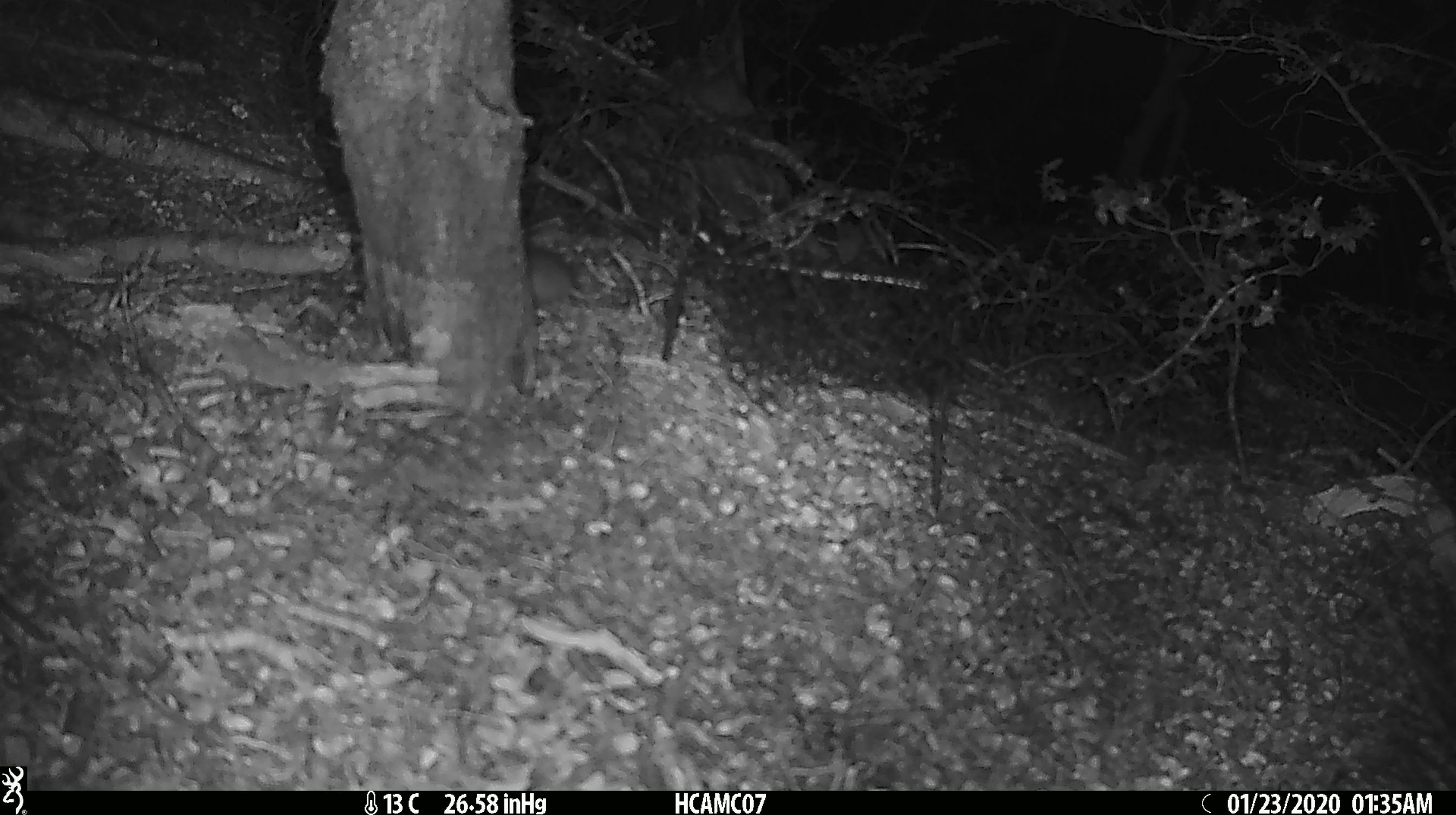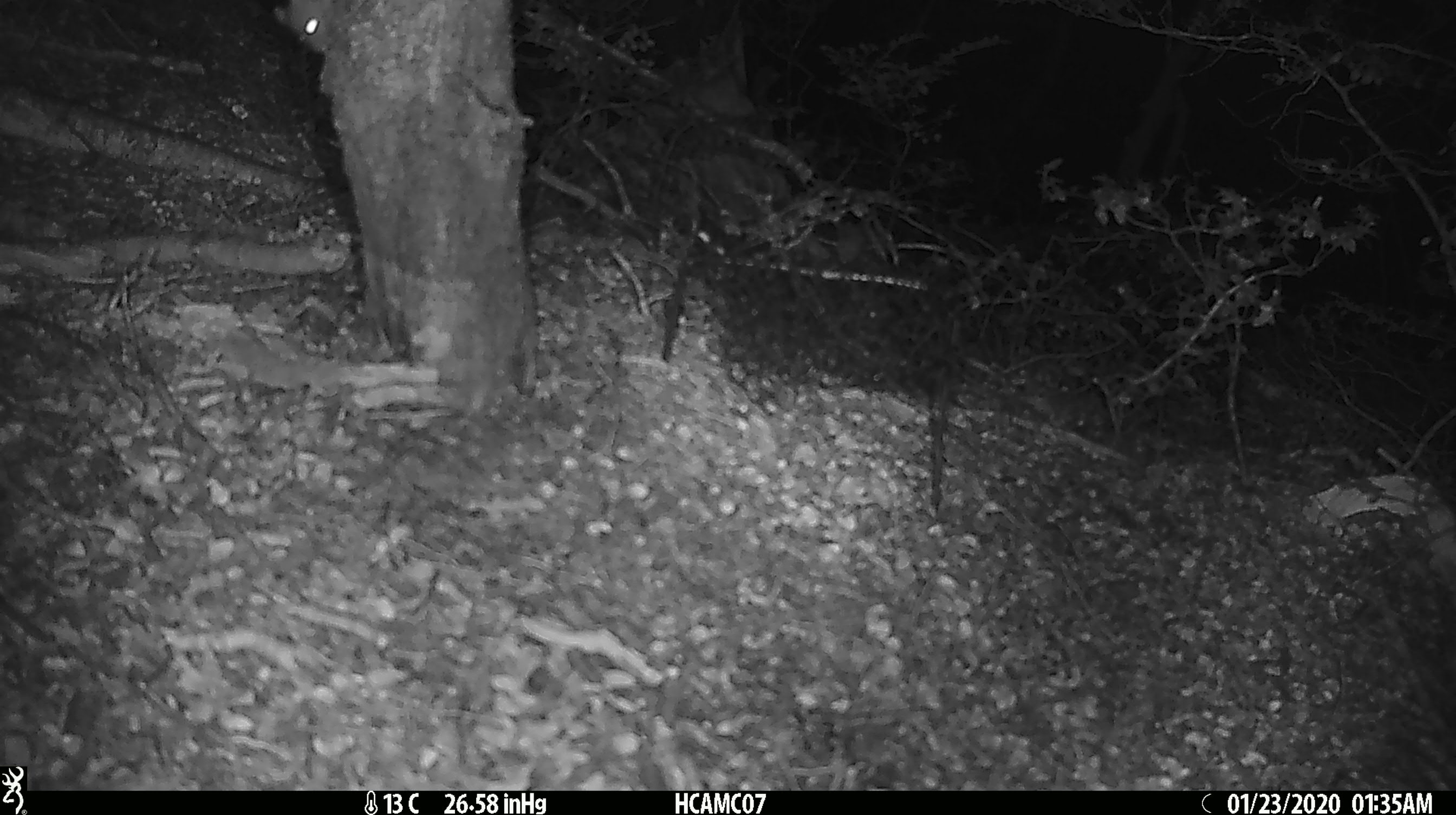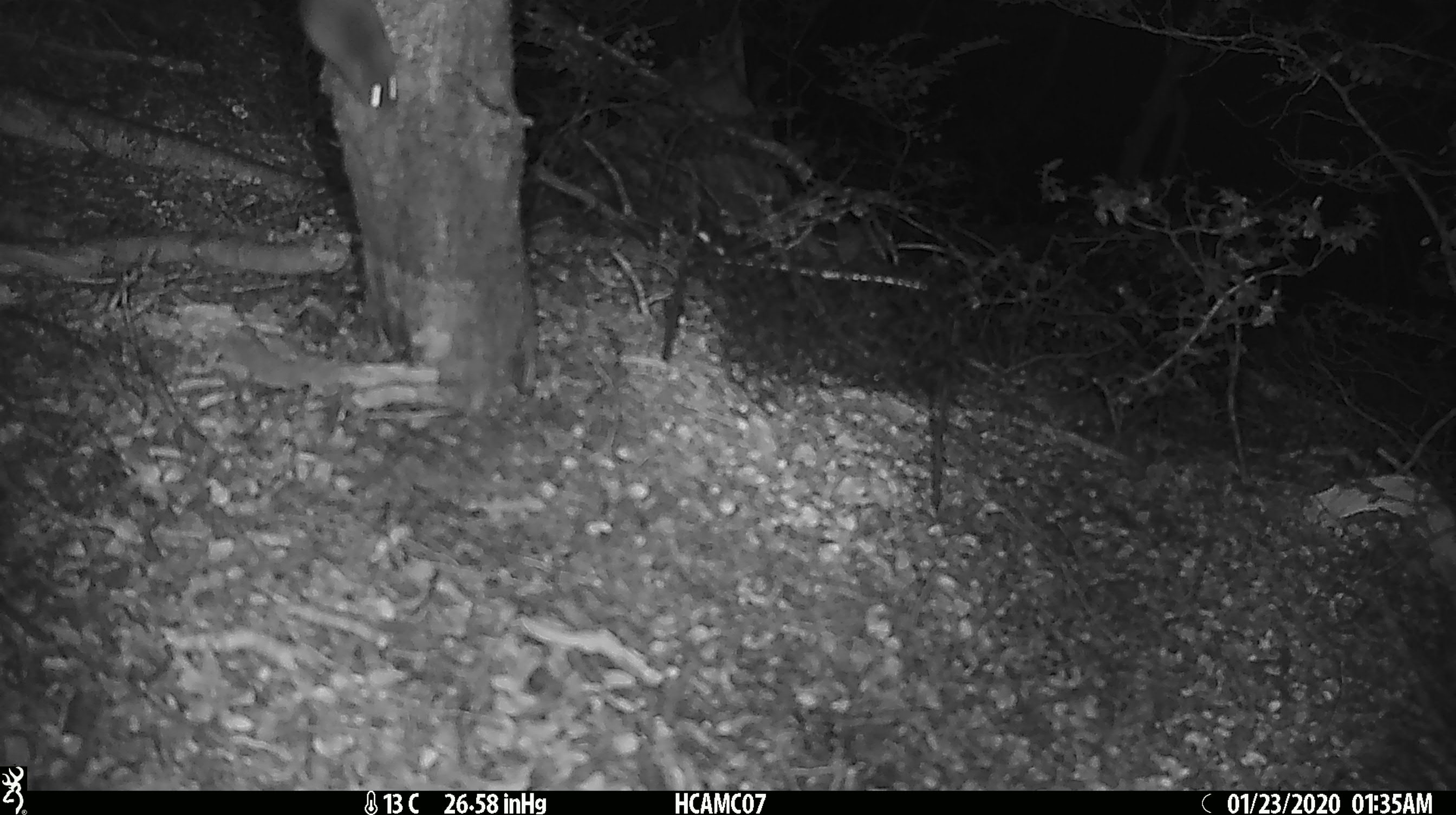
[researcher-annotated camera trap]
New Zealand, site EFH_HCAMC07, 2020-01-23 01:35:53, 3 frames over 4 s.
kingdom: Animalia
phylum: Chordata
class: Mammalia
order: Rodentia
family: Muridae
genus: Mus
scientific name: Mus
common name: mouse